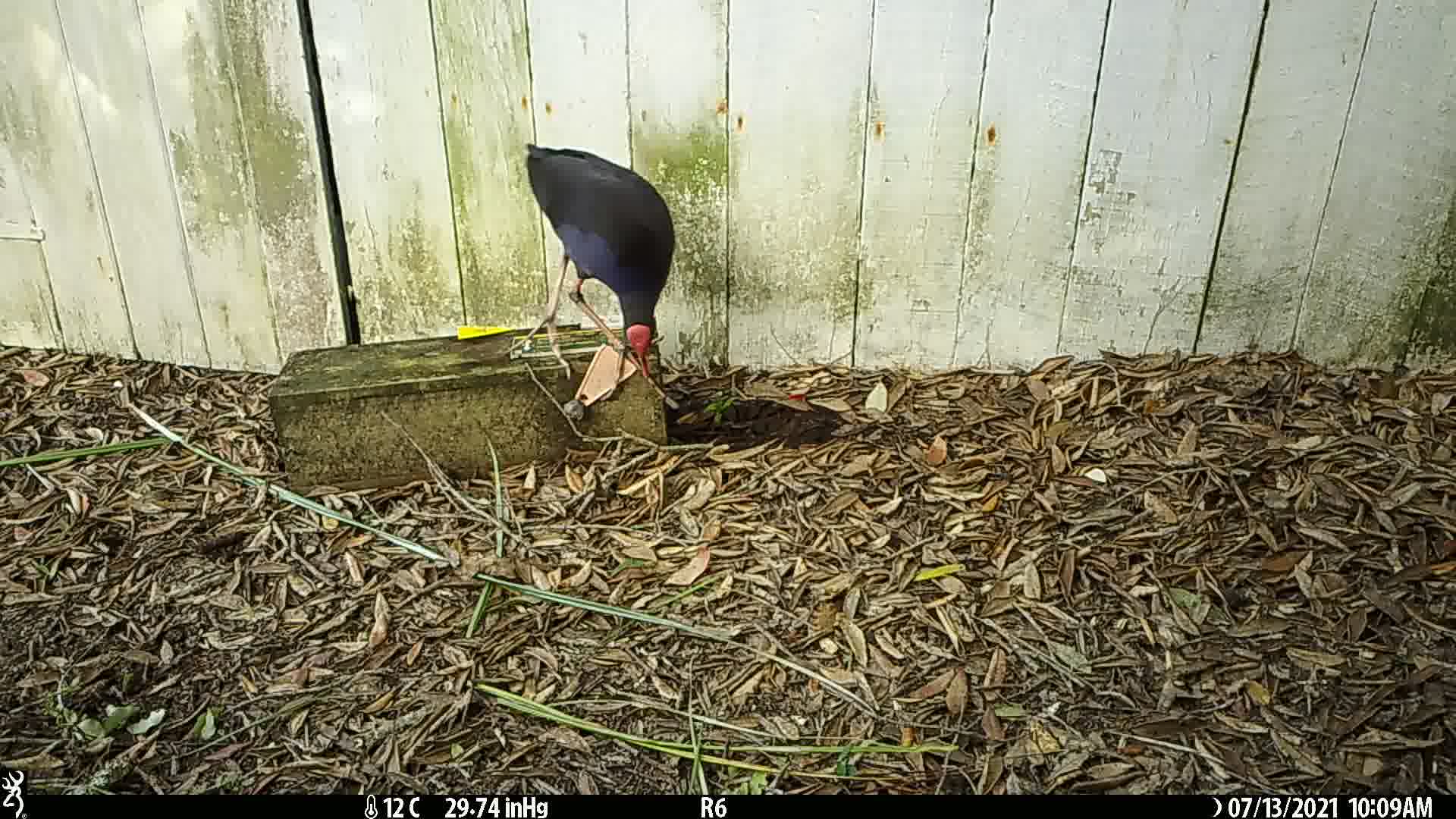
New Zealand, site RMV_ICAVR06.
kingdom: Animalia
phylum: Chordata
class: Aves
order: Gruiformes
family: Rallidae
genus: Porphyrio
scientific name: Porphyrio melanotus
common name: australasian swamphen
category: pukeko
Pukeko (australasian swamphen) (Porphyrio melanotus).